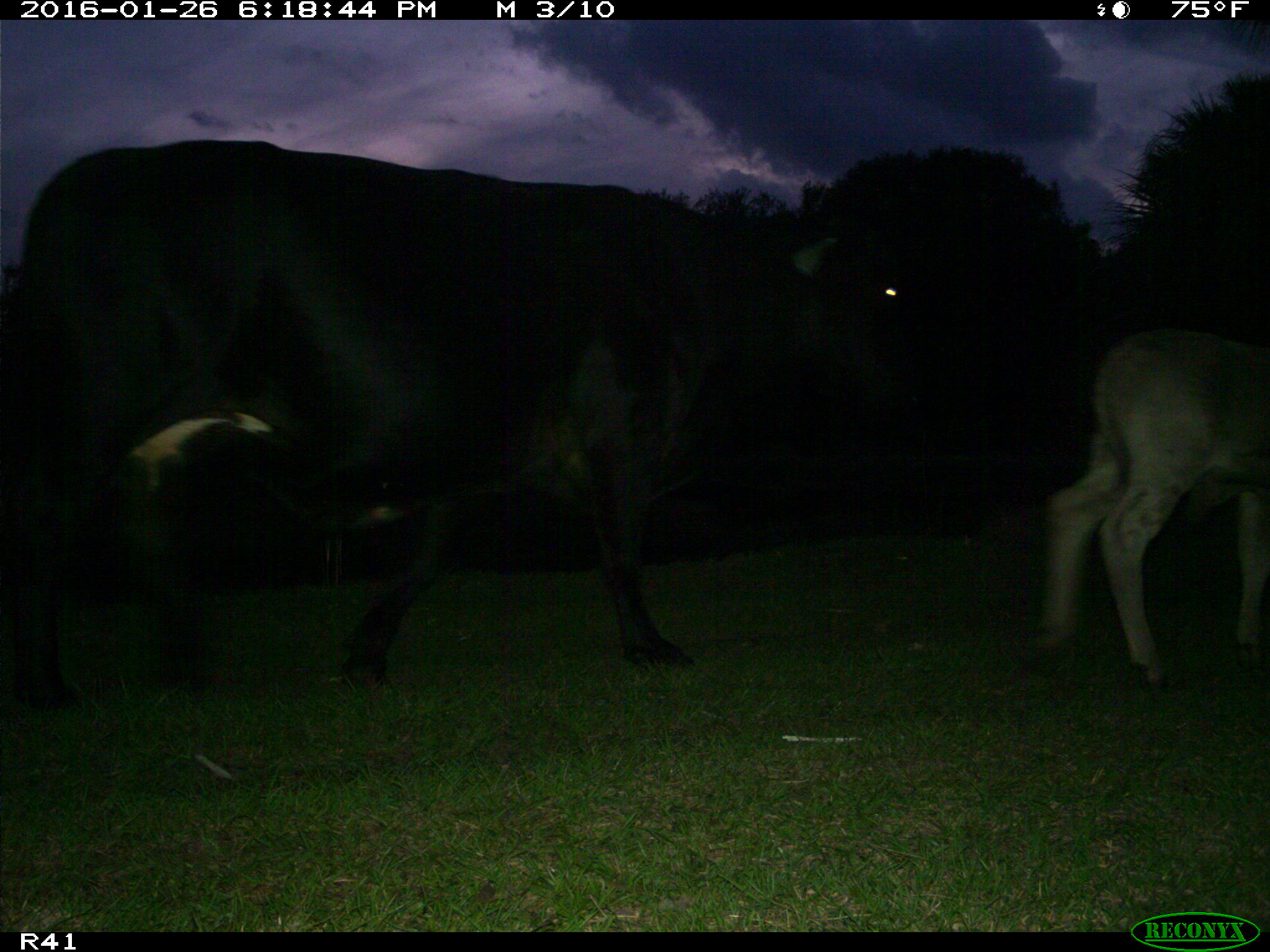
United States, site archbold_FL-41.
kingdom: Animalia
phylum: Chordata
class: Mammalia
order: Artiodactyla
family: Bovidae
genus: Bos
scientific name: Bos taurus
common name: domestic cow